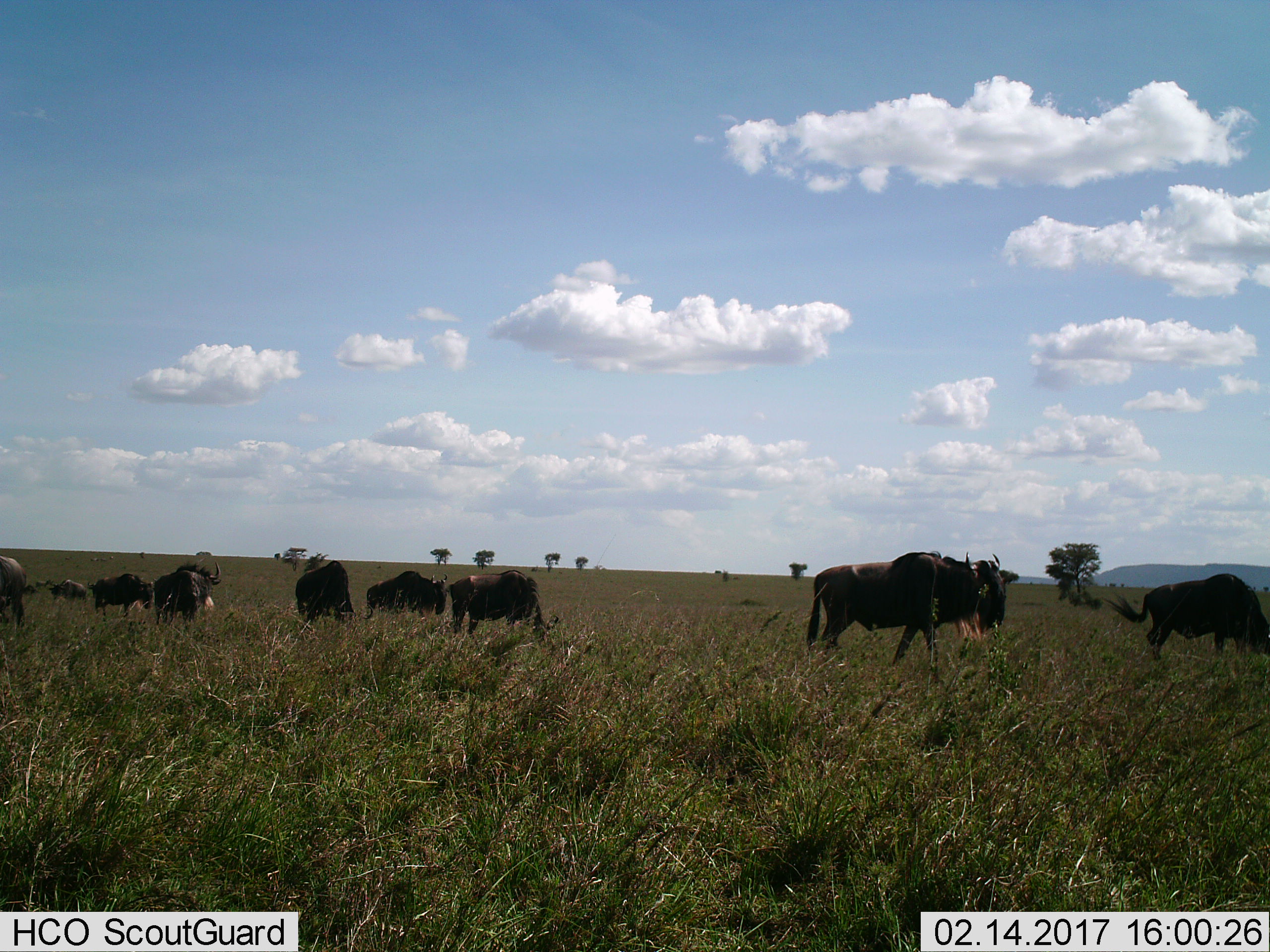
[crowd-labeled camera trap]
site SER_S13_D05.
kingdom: Animalia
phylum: Chordata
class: Mammalia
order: Artiodactyla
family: Bovidae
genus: Connochaetes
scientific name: Connochaetes taurinus taurinus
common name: blue wildebeest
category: wildebeestblue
Wildebeestblue (blue wildebeest) (Connochaetes taurinus taurinus), count 9. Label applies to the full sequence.